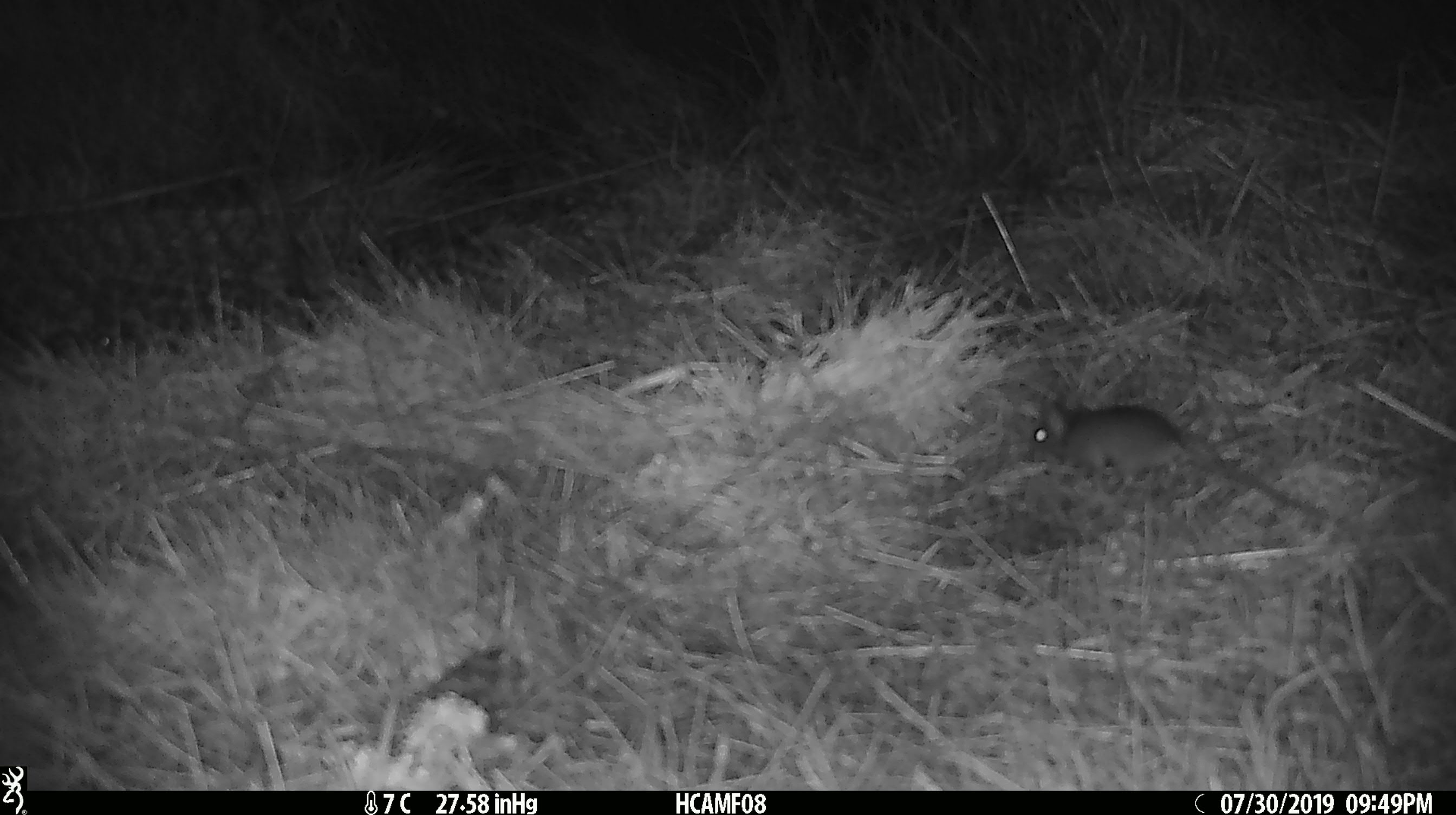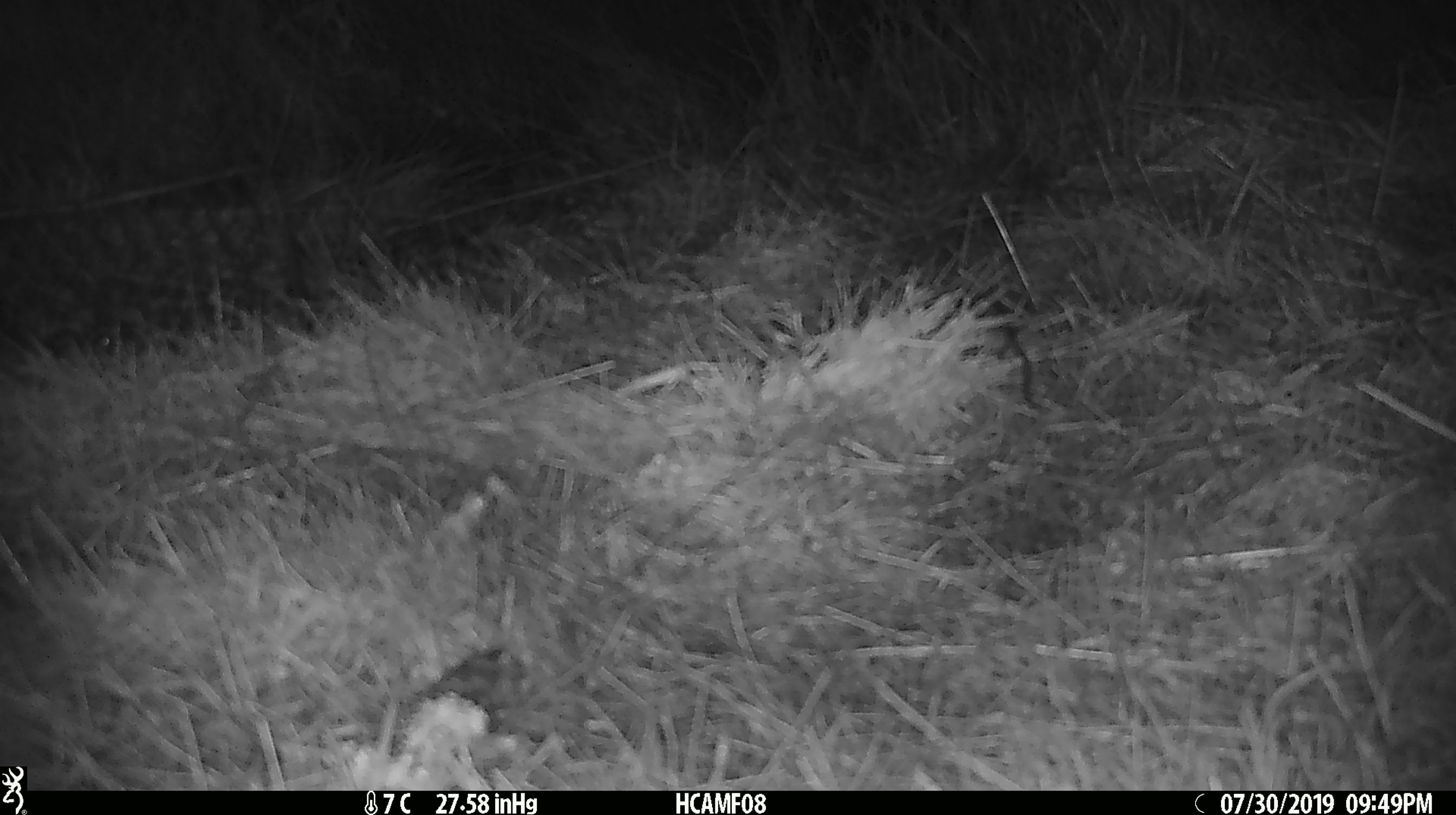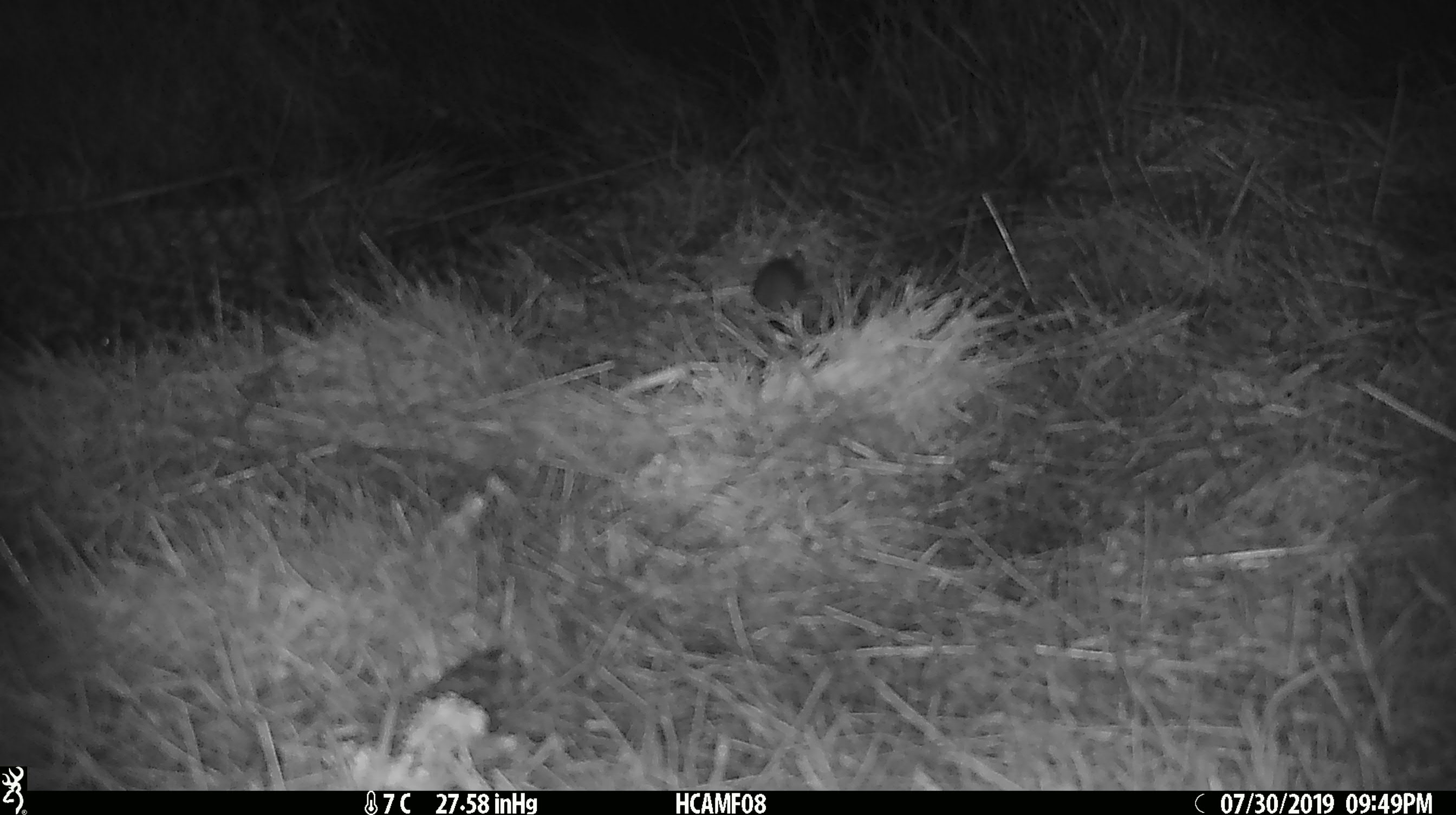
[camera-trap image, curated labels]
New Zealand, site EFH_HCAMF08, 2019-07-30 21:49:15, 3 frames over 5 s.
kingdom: Animalia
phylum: Chordata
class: Mammalia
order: Rodentia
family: Muridae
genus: Mus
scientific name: Mus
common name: mouse